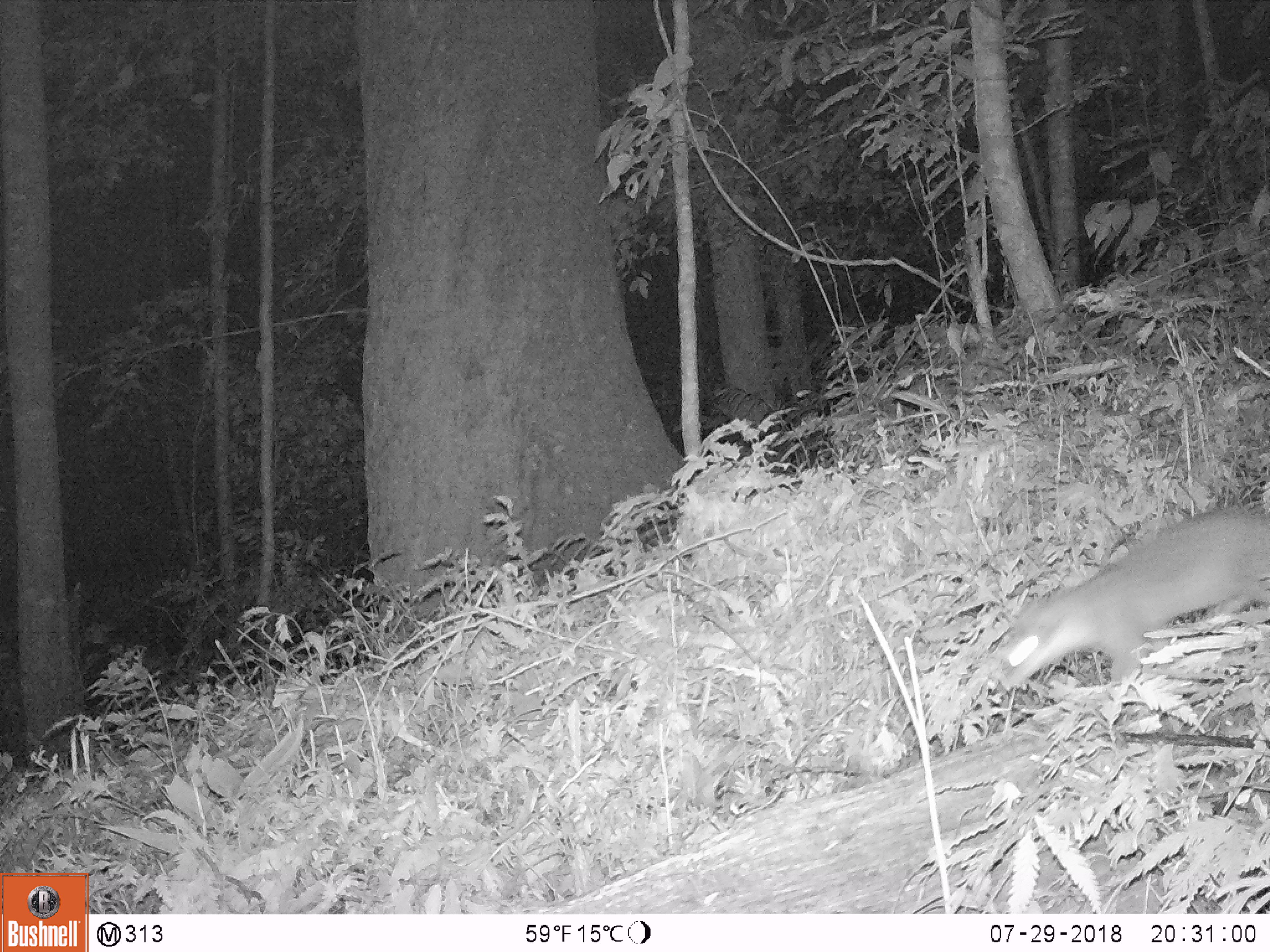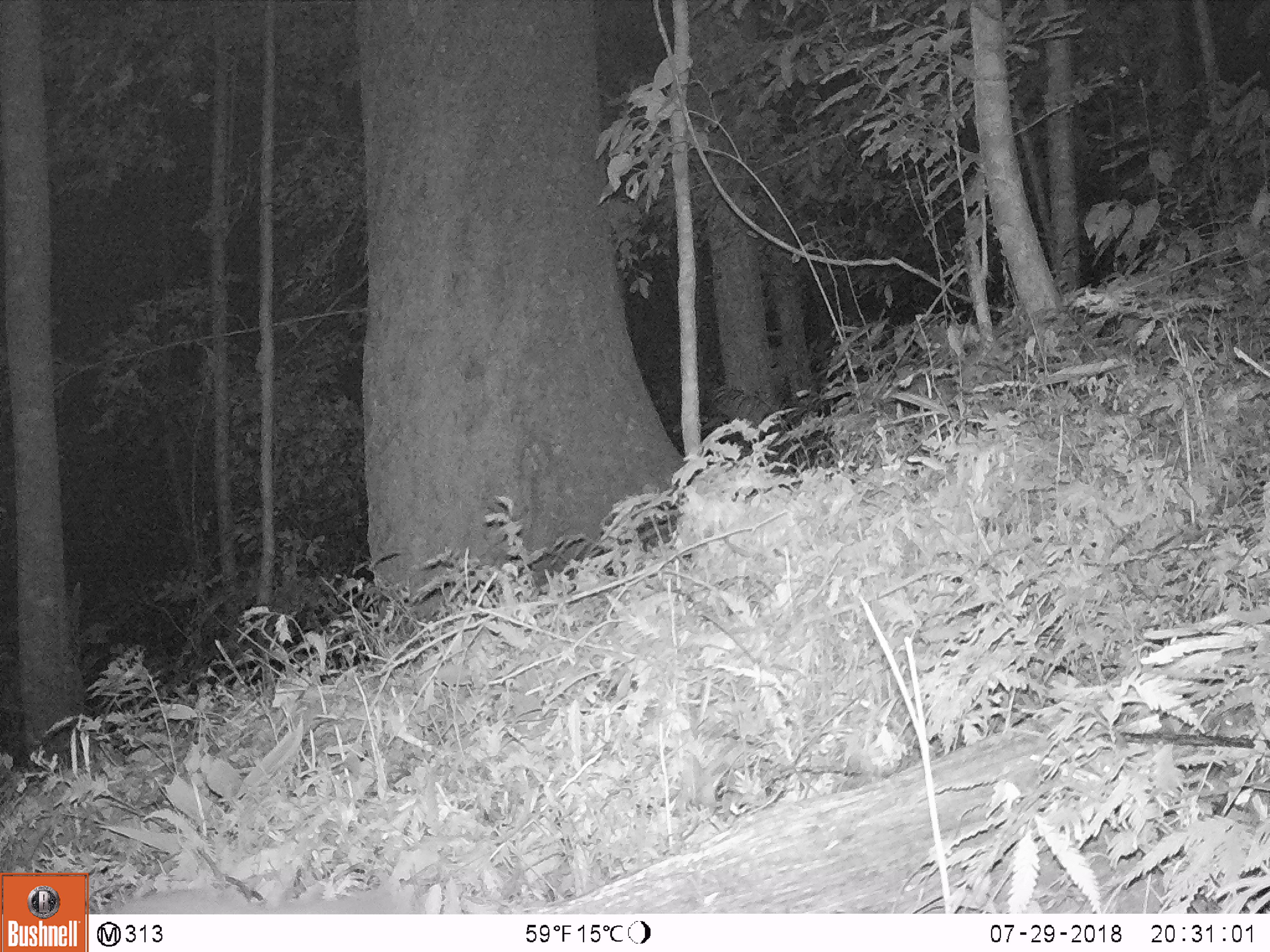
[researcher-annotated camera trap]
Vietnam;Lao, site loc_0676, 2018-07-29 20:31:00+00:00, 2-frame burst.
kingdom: Animalia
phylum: Chordata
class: Mammalia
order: Carnivora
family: Mustelidae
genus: Melogale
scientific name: Melogale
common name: ferret badger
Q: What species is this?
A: Ferret badger (Melogale).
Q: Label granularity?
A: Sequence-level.